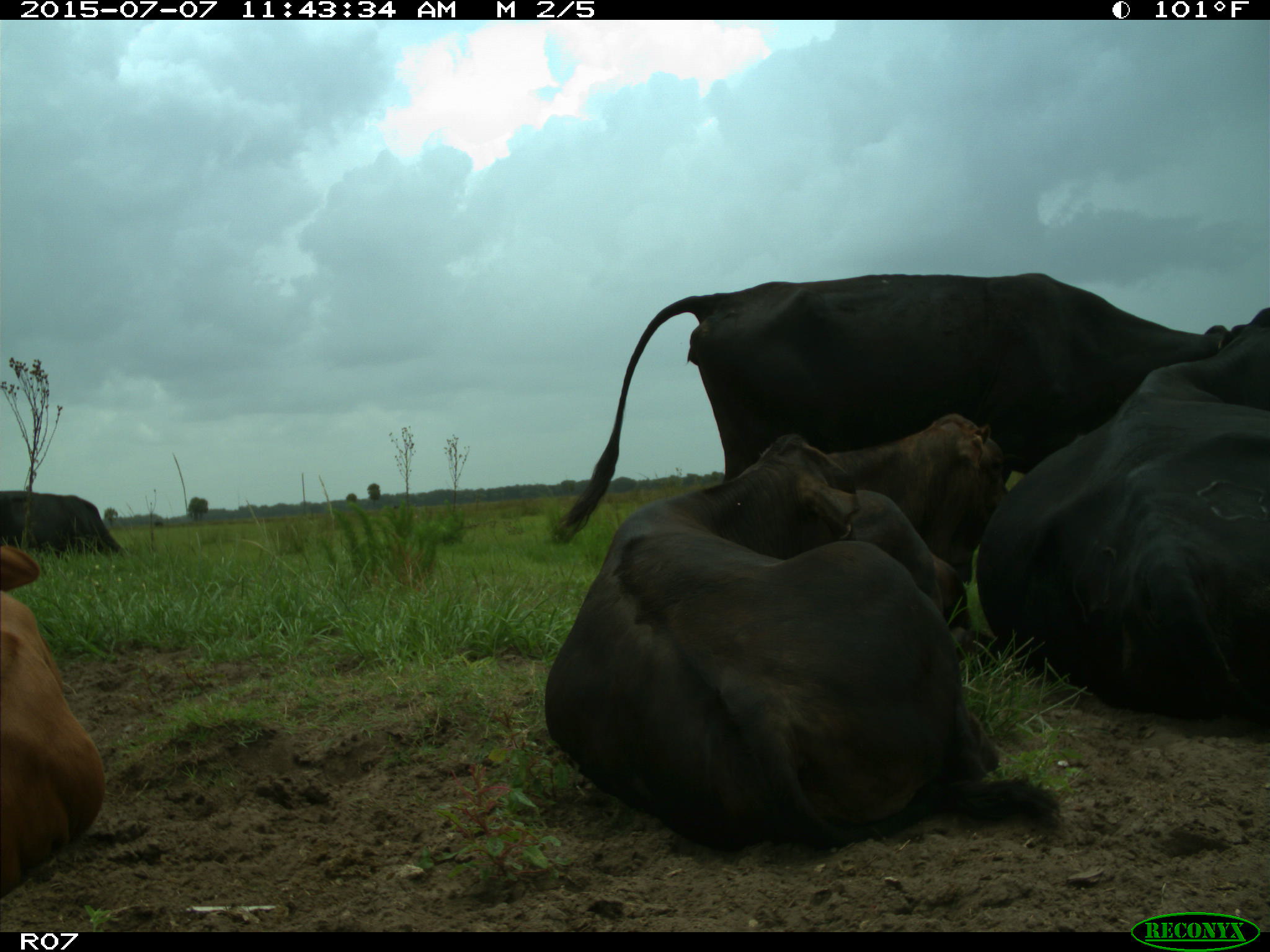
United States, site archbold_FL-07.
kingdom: Animalia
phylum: Chordata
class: Mammalia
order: Artiodactyla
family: Bovidae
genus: Bos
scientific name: Bos taurus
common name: domestic cow